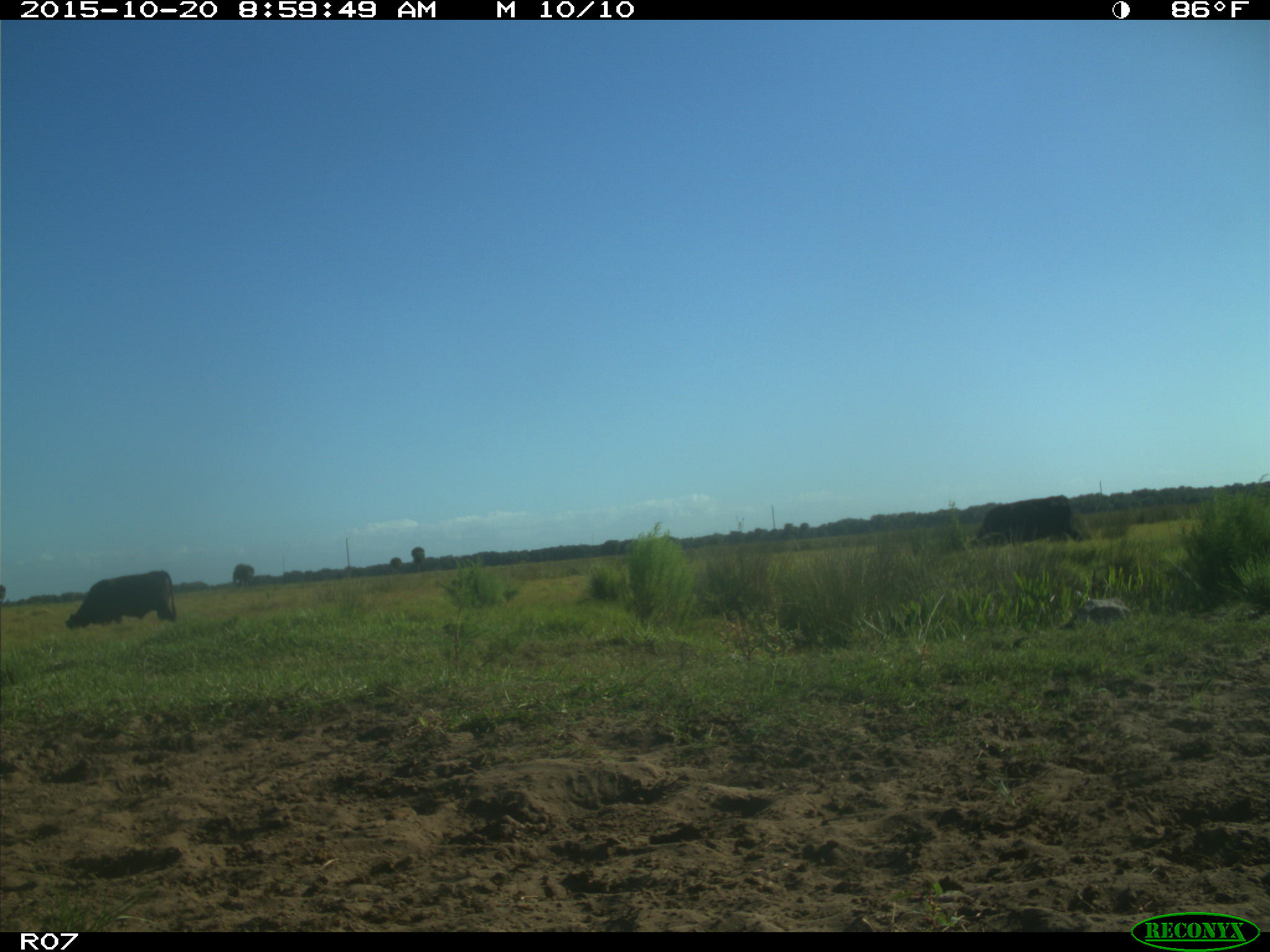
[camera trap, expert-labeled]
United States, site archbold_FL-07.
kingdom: Animalia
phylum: Chordata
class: Mammalia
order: Artiodactyla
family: Bovidae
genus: Bos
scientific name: Bos taurus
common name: domestic cow